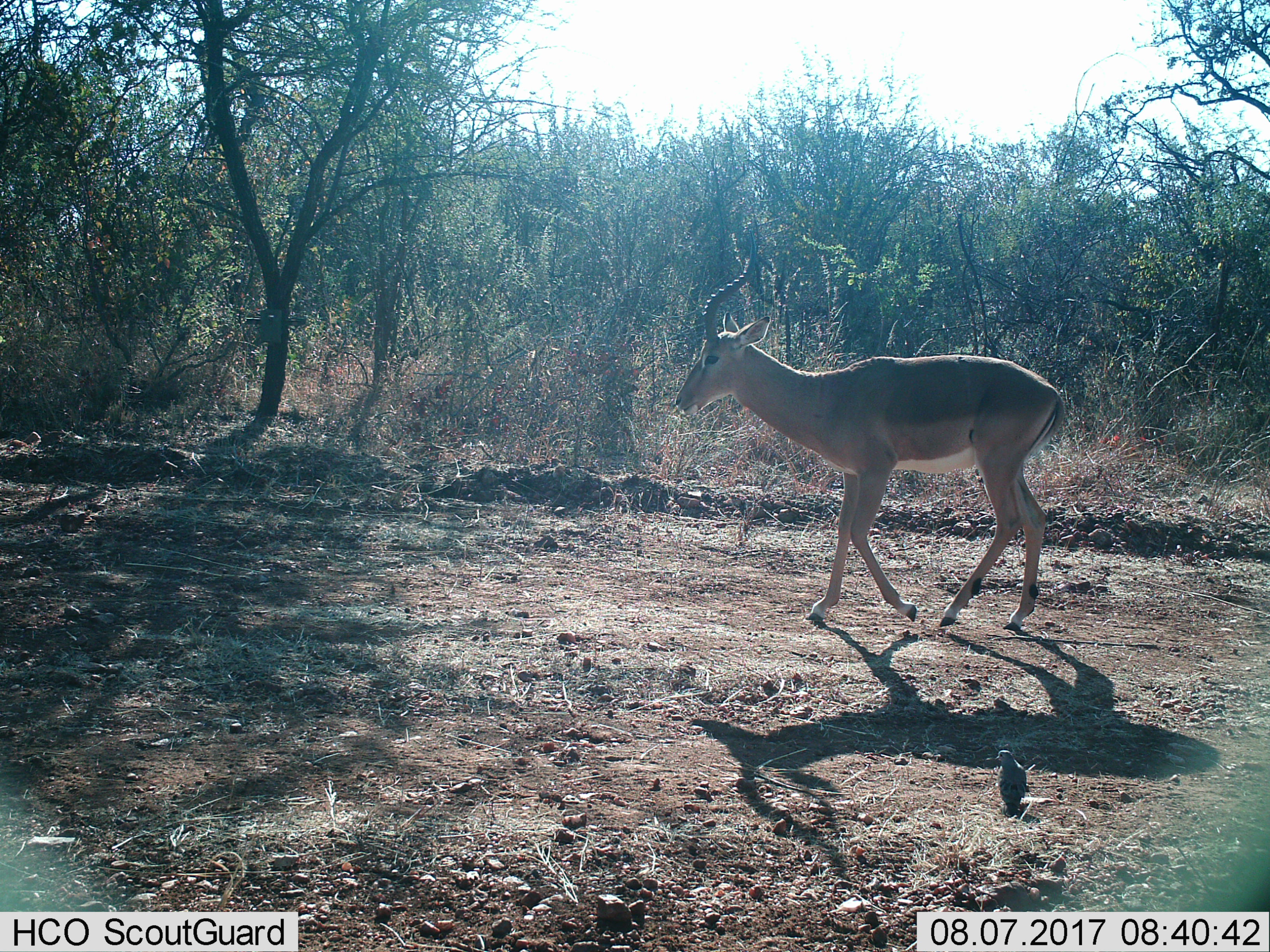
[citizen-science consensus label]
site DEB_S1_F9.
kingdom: Animalia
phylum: Chordata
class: Mammalia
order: Artiodactyla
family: Bovidae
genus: Aepyceros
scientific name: Aepyceros melampus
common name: impala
Impala (Aepyceros melampus), count 1. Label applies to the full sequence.